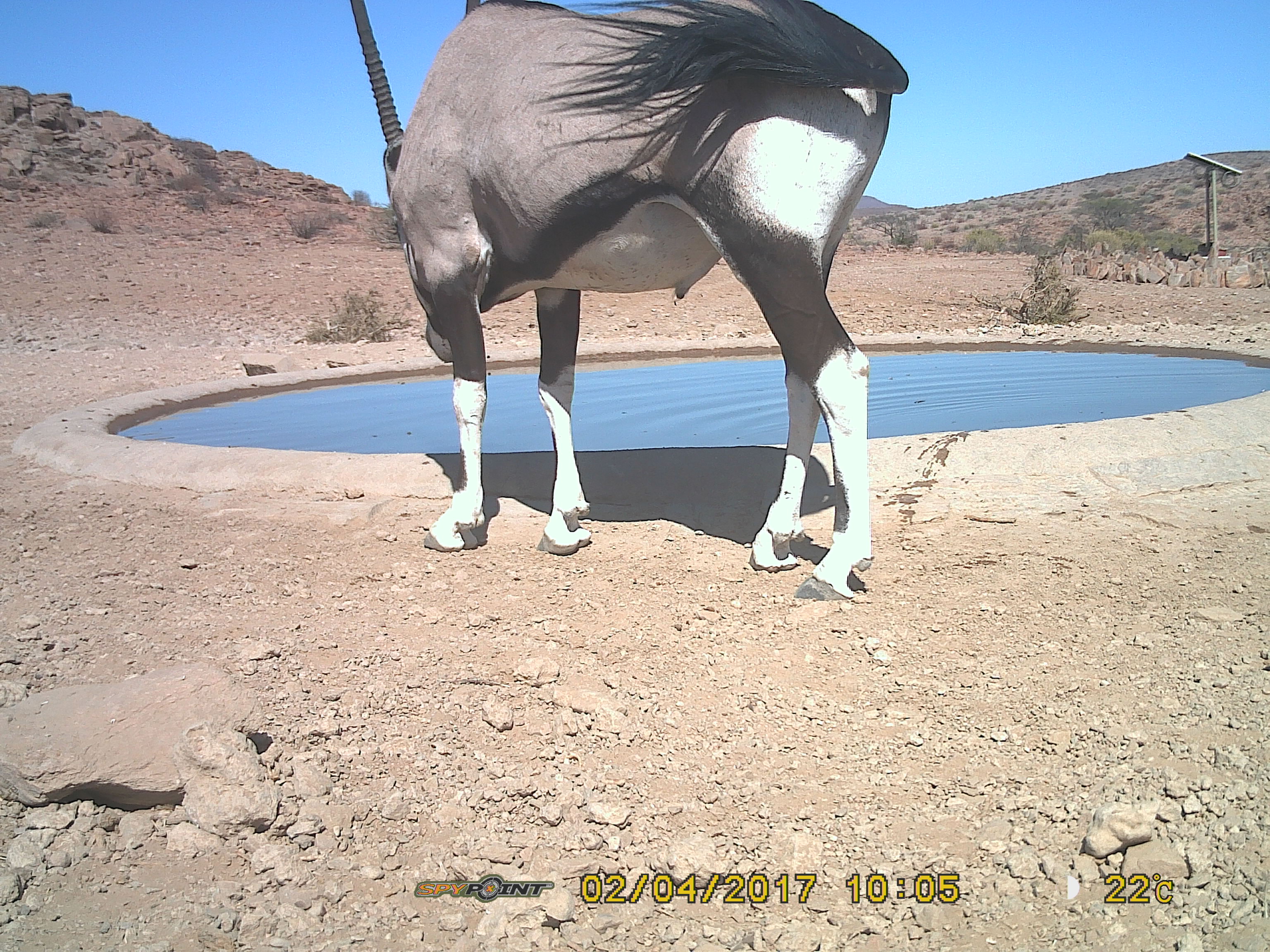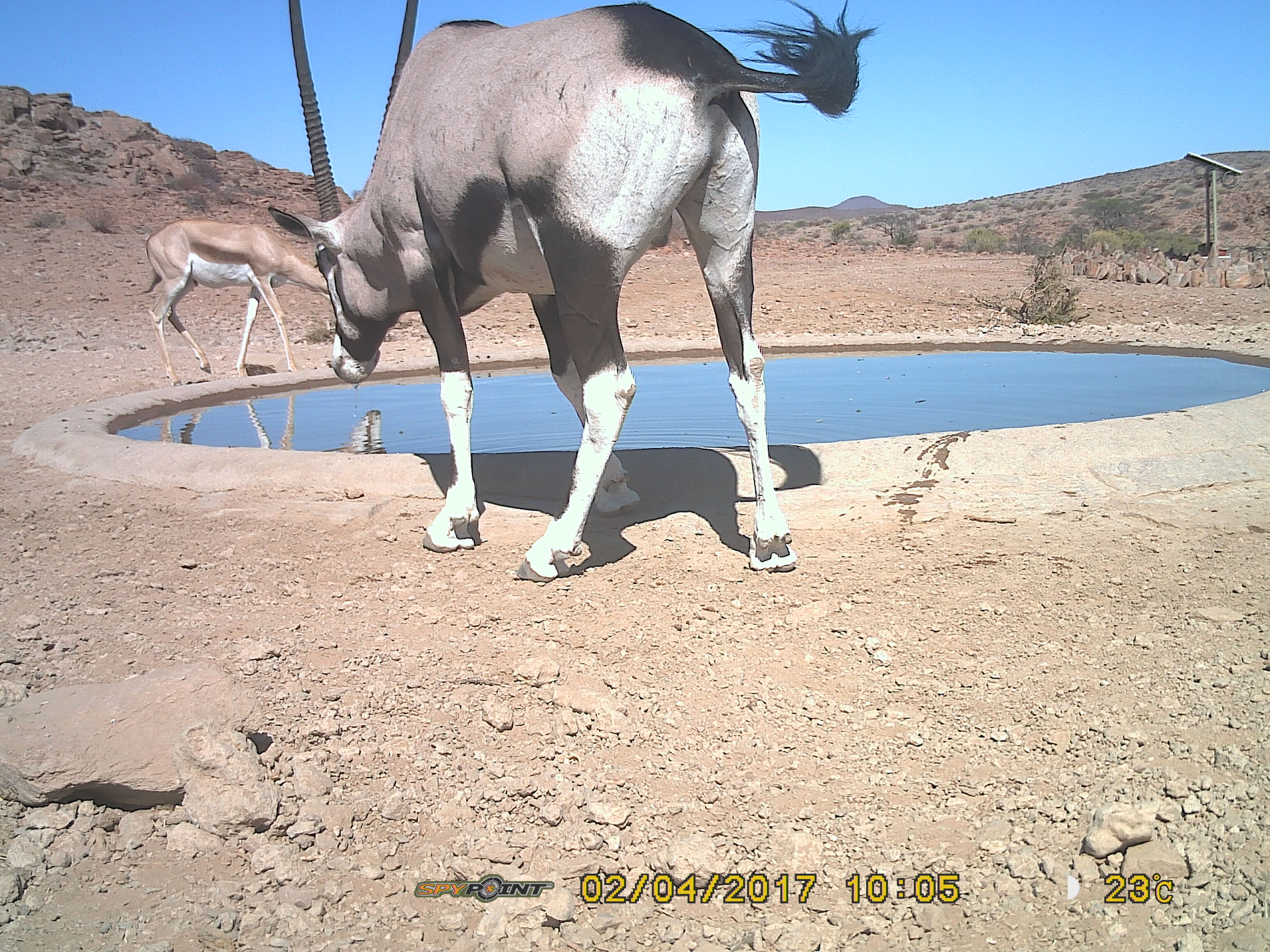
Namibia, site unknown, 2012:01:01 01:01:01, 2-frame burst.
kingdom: Animalia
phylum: Chordata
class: Mammalia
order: Artiodactyla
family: Bovidae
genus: Oryx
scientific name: Oryx gazella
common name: gemsbok